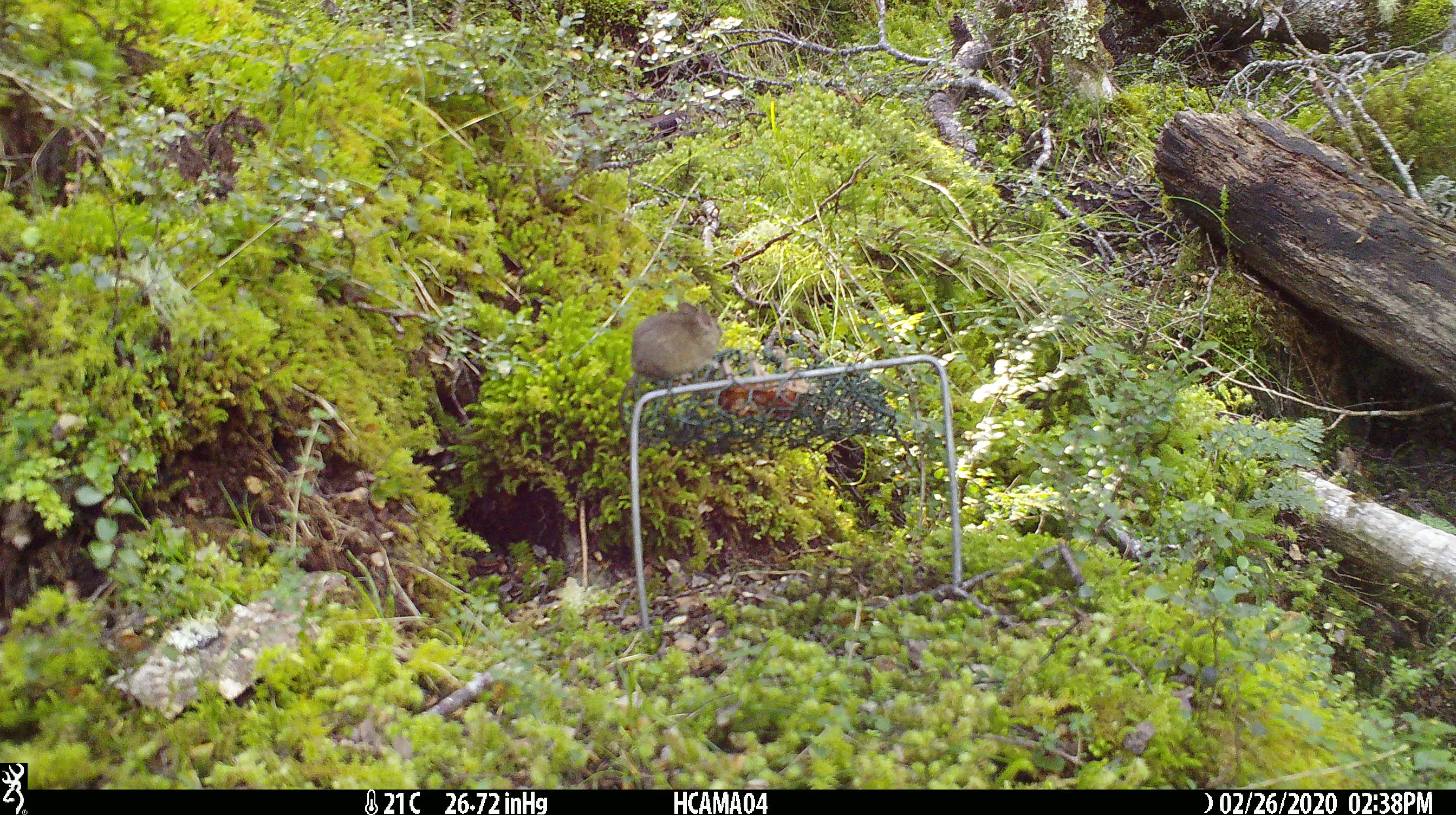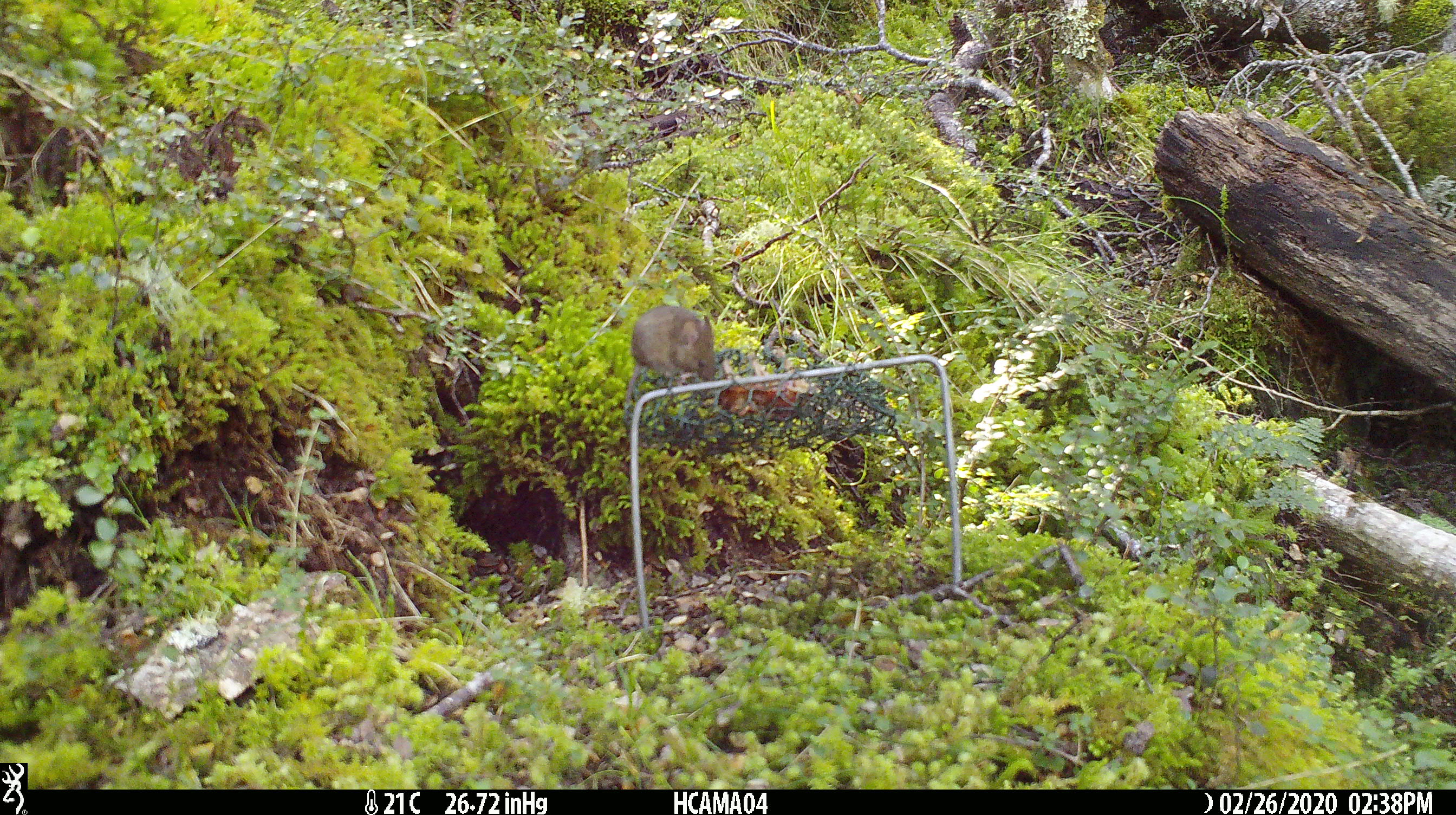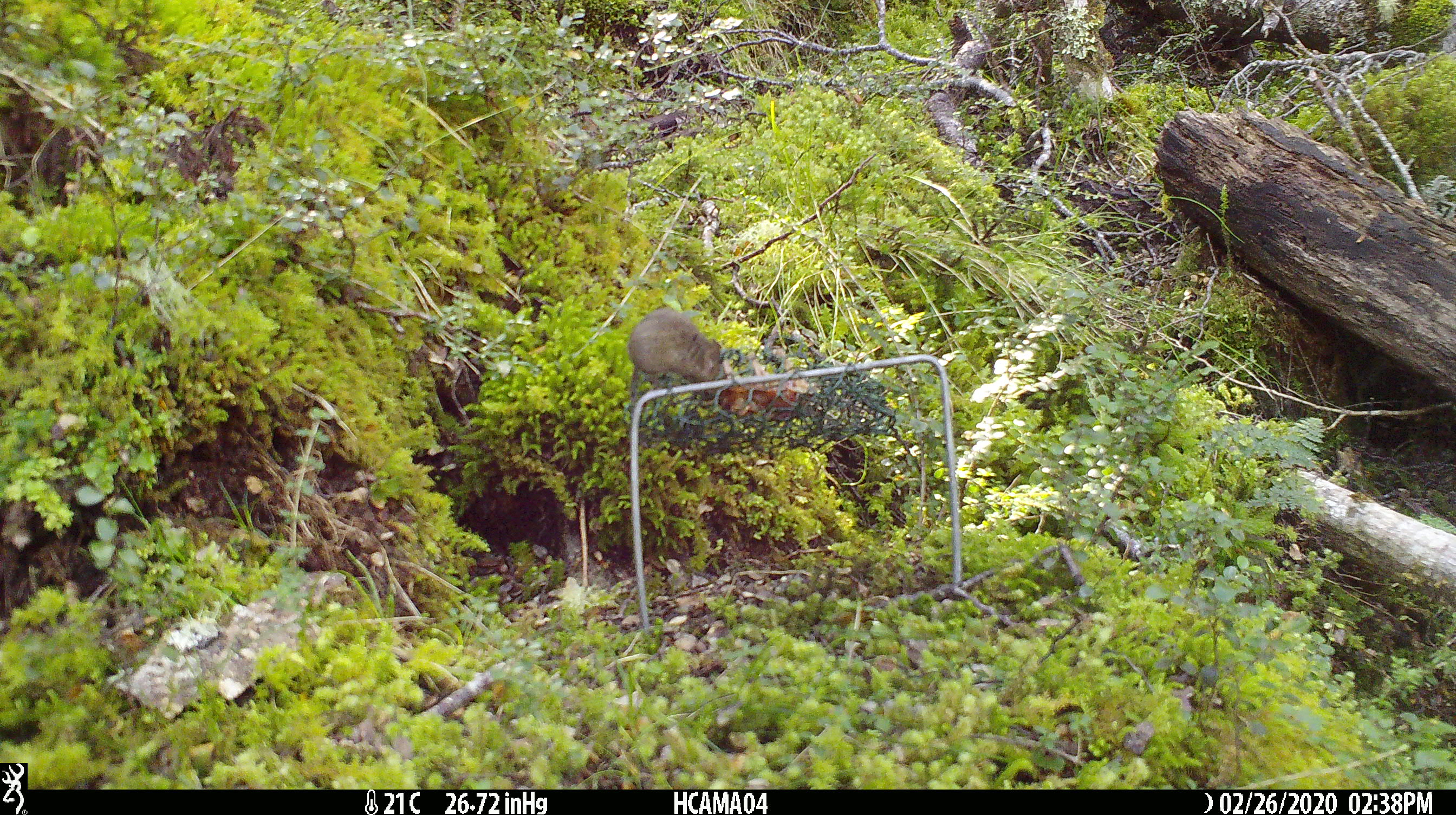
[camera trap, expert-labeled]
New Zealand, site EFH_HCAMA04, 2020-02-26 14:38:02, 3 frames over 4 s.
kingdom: Animalia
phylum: Chordata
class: Mammalia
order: Rodentia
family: Muridae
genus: Mus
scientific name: Mus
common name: mouse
Mouse (Mus).